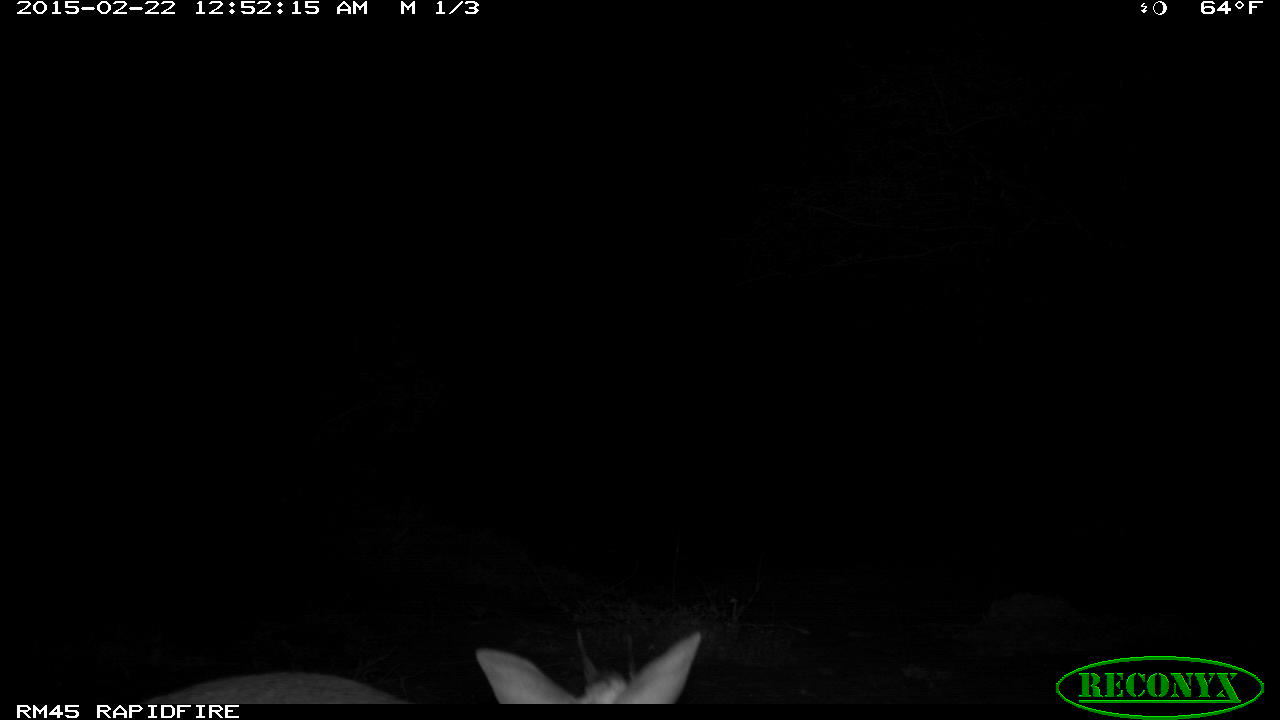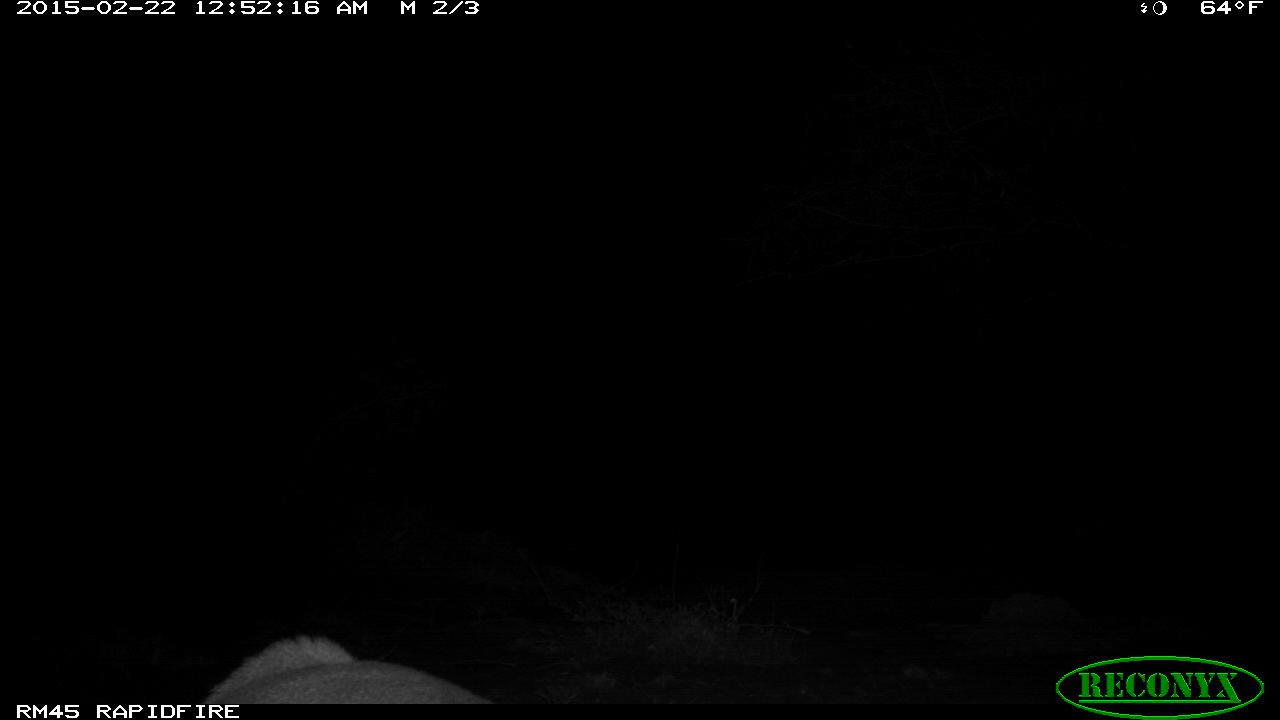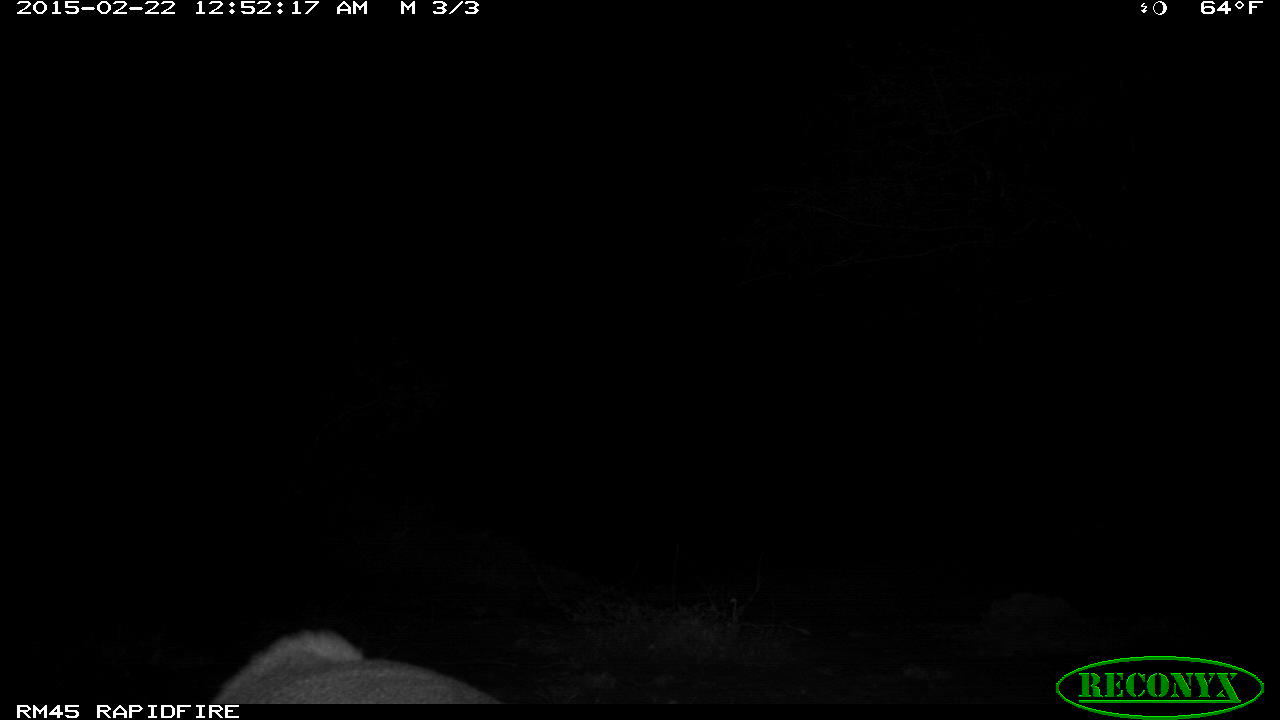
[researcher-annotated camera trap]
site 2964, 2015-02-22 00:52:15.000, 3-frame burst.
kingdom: Animalia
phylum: Chordata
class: Mammalia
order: Artiodactyla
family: Bovidae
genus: Madoqua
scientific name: Madoqua guentheri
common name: günther's dik-dik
Madoqua guentheri (günther's dik-dik), count 1.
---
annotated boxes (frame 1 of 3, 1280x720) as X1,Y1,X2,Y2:
madoqua guentheri: 131,630,703,703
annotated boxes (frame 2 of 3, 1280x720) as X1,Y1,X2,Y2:
madoqua guentheri: 195,633,489,704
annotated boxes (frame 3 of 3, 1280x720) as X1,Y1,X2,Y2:
madoqua guentheri: 204,625,511,704